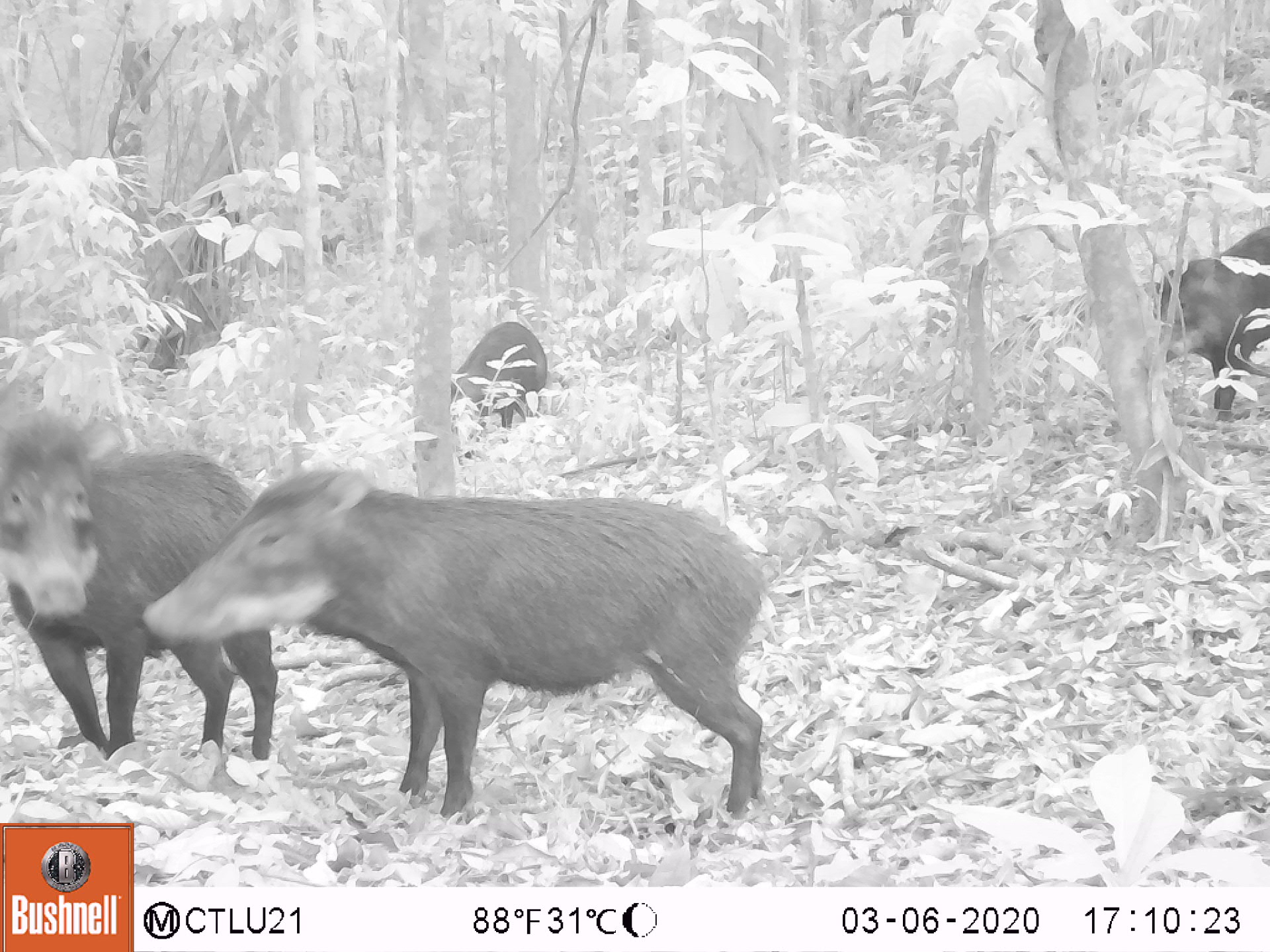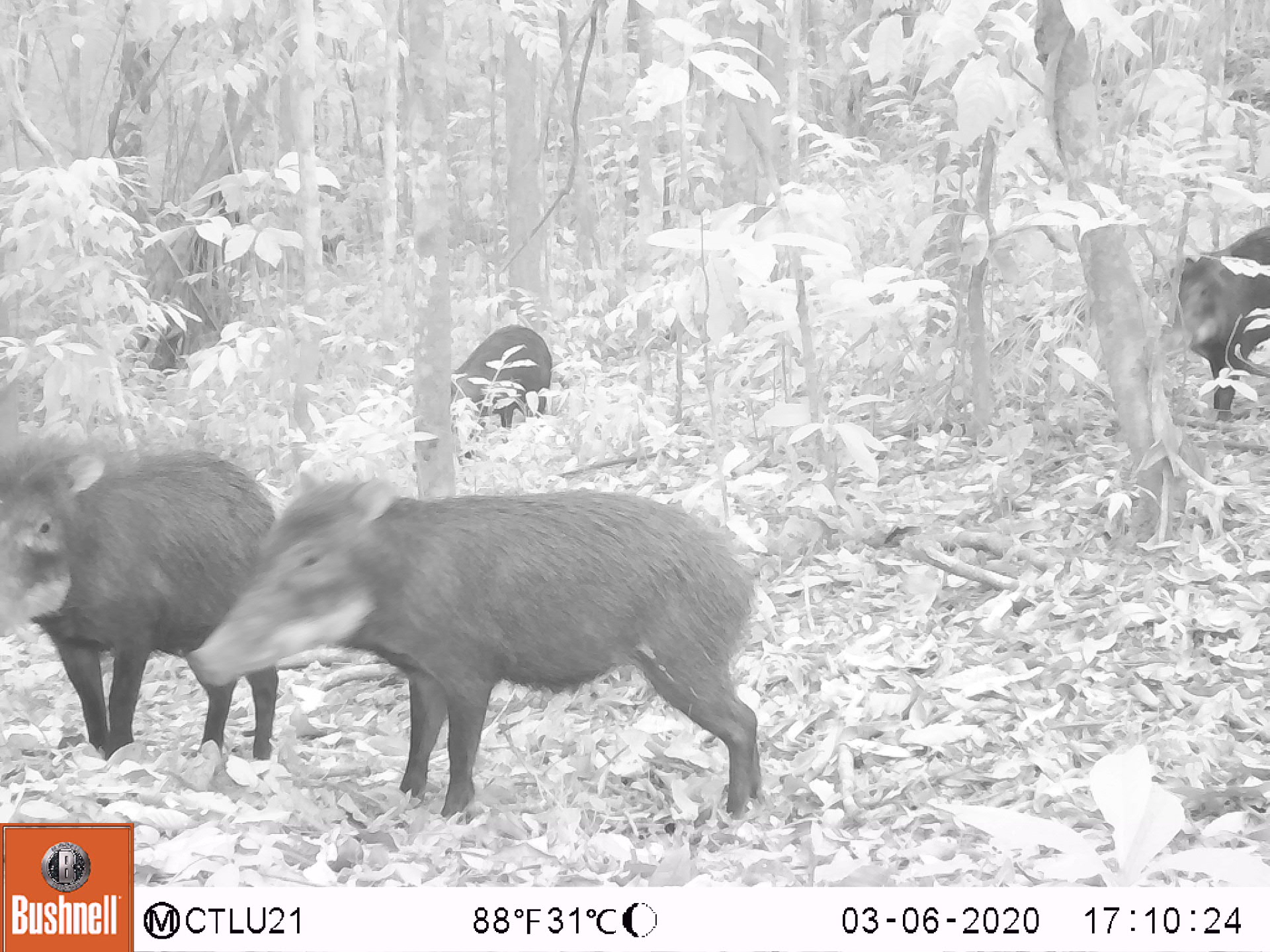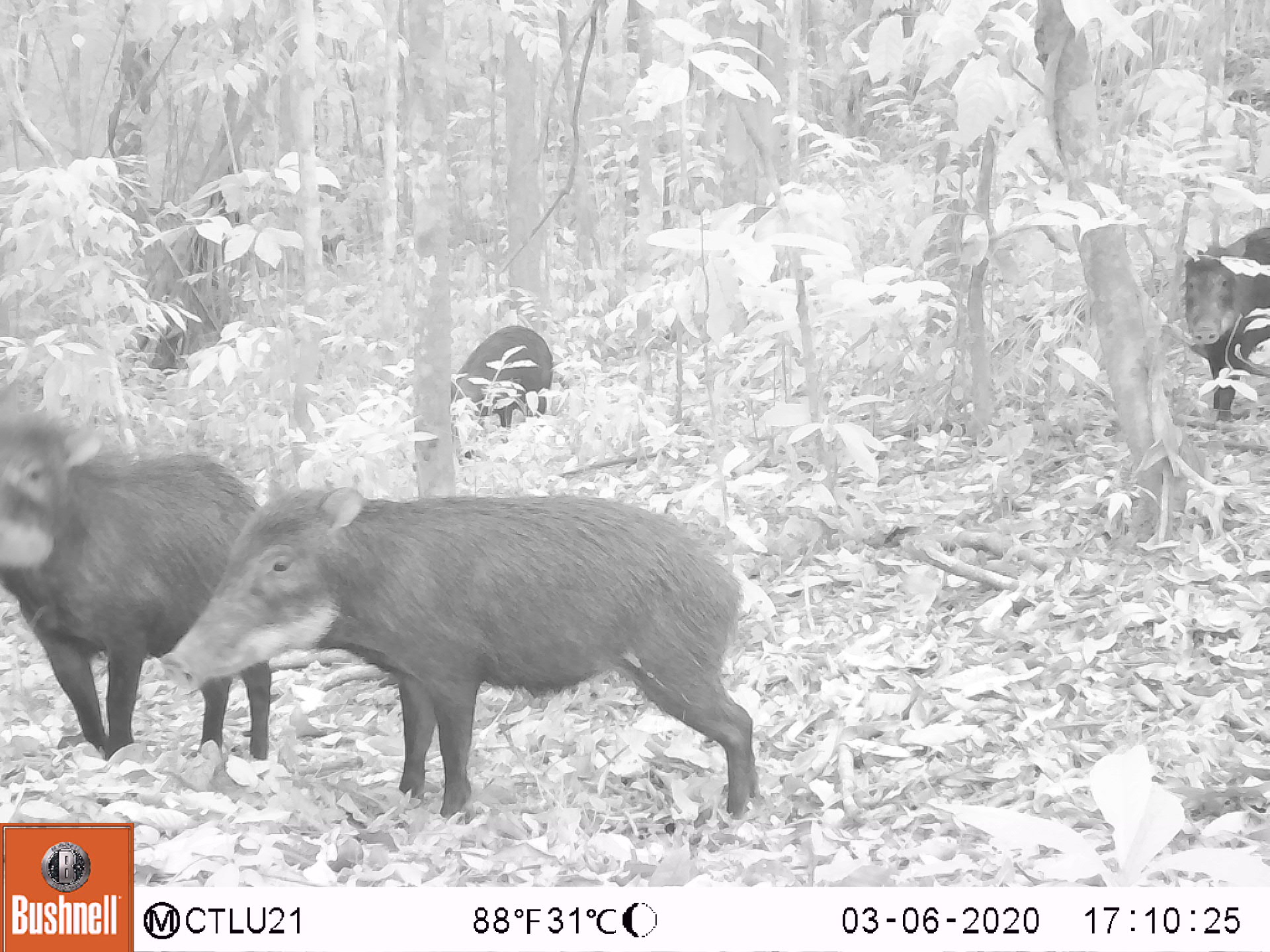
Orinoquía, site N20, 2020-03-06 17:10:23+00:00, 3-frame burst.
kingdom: Animalia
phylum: Chordata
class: Mammalia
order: Artiodactyla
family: Tayassuidae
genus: Tayassu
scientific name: Tayassu pecari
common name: white-lipped peccary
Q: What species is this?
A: White-lipped peccary (Tayassu pecari).